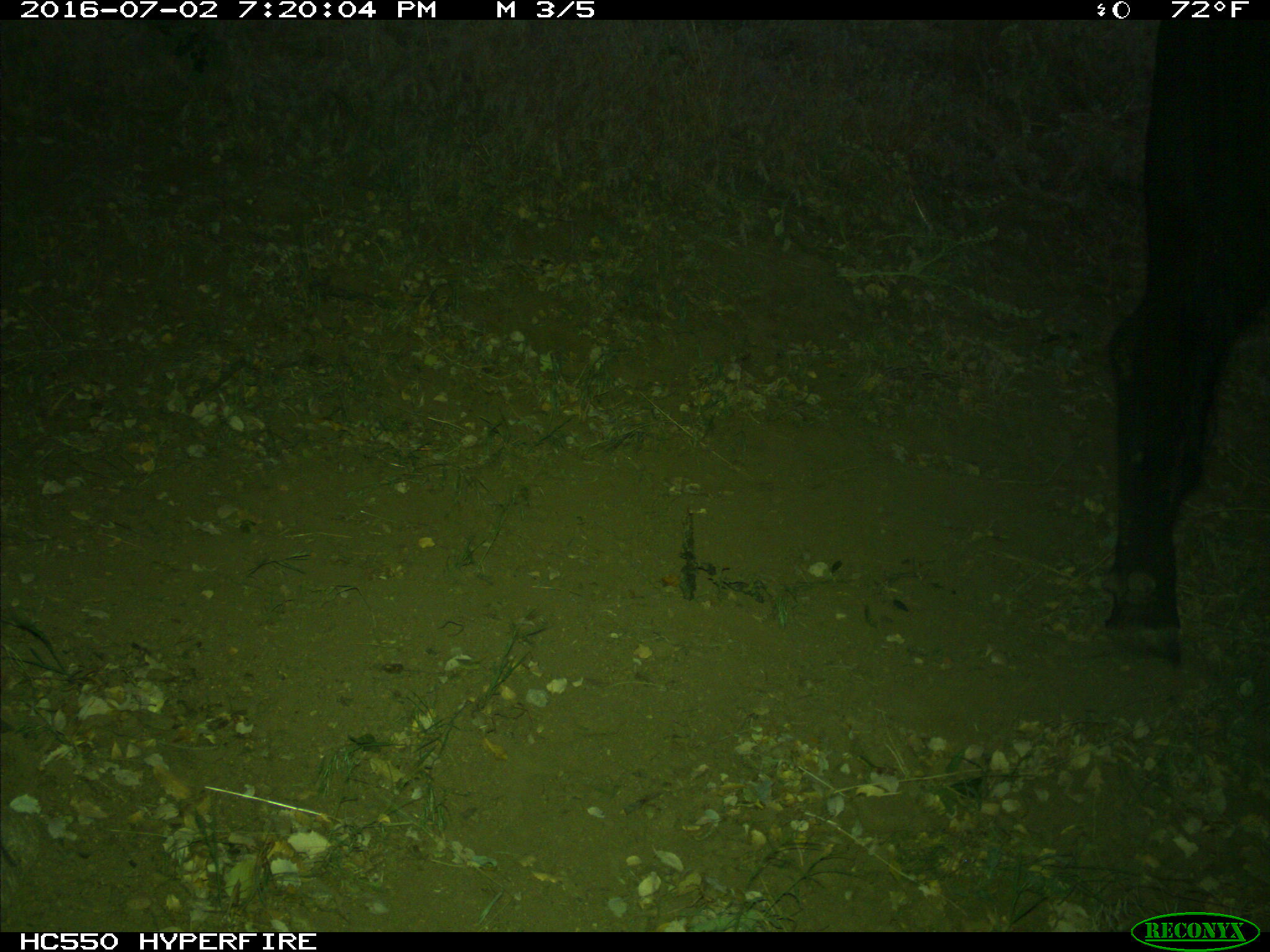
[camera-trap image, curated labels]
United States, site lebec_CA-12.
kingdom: Animalia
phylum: Chordata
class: Mammalia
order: Artiodactyla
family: Bovidae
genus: Bos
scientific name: Bos taurus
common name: domestic cow